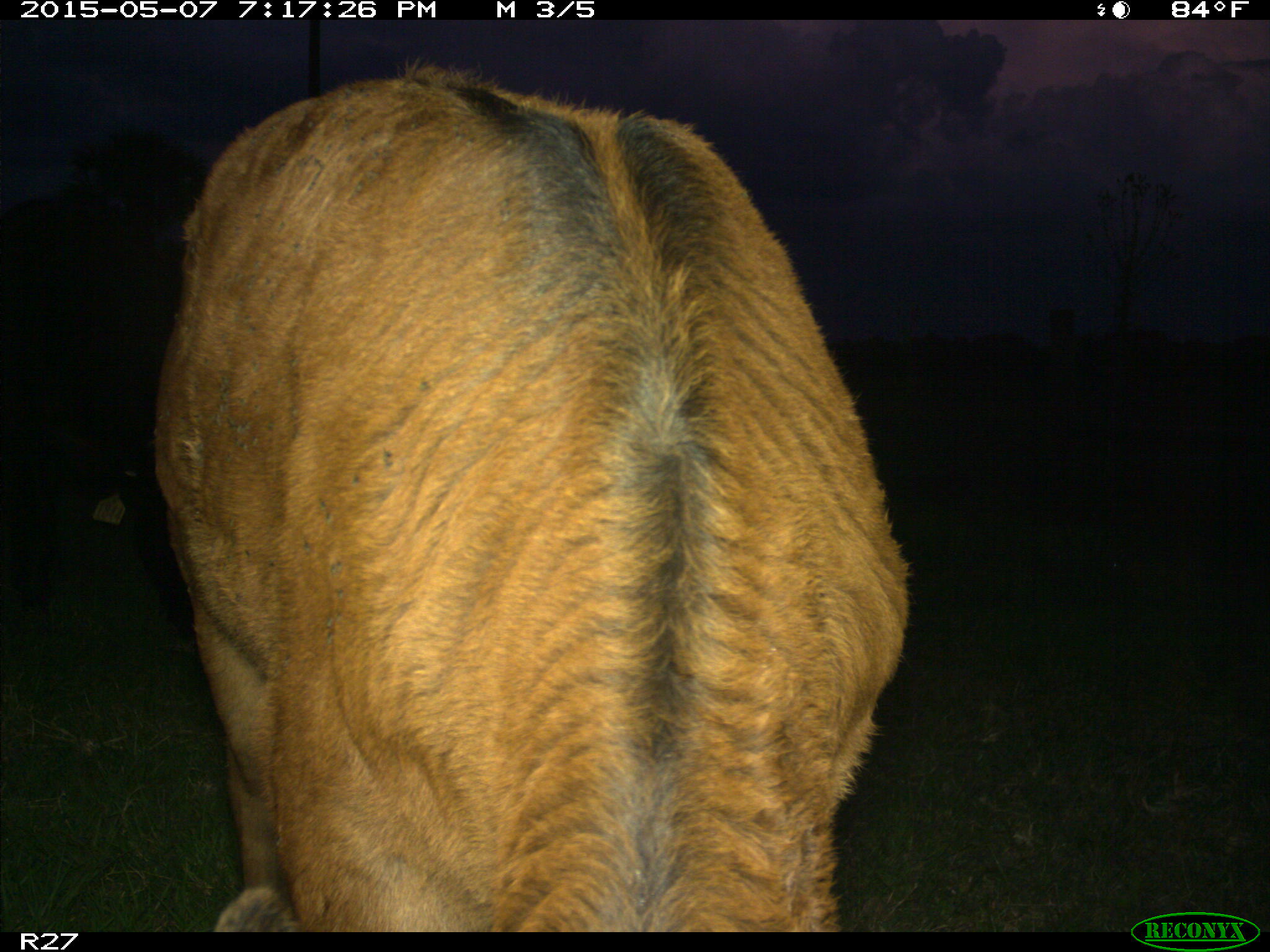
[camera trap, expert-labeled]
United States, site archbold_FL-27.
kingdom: Animalia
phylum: Chordata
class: Mammalia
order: Artiodactyla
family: Bovidae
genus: Bos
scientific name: Bos taurus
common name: domestic cow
Bos taurus (domestic cow).